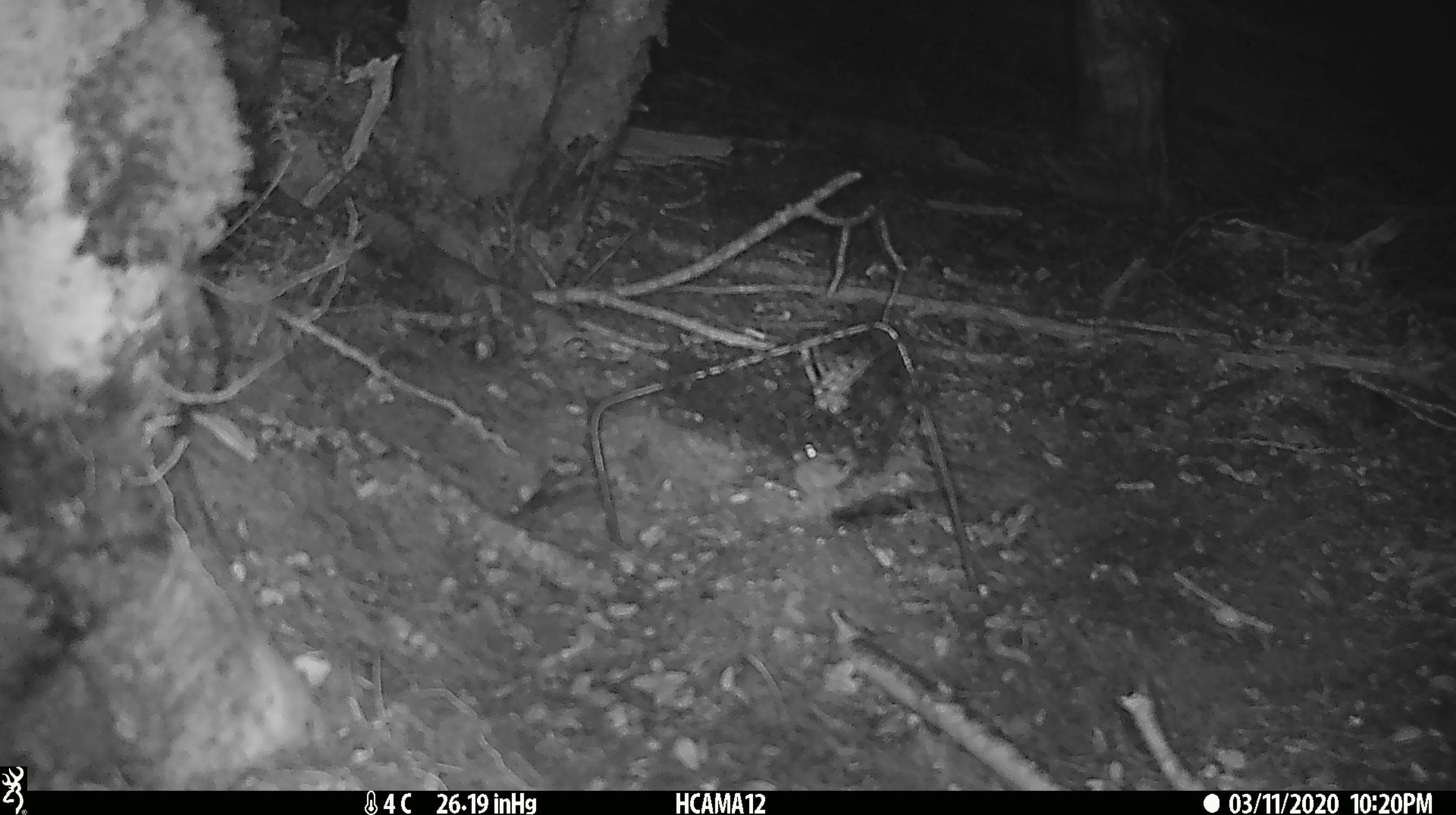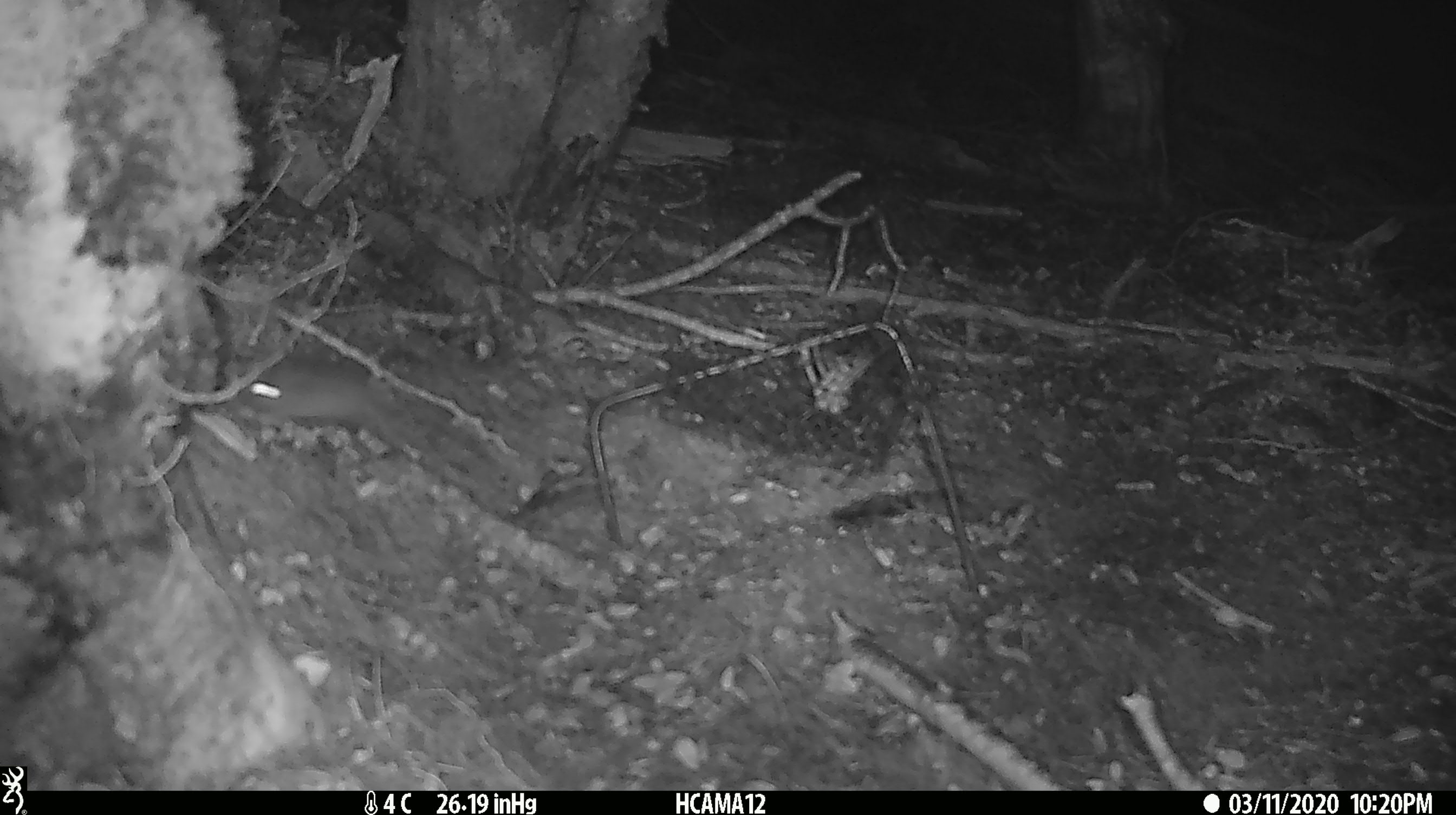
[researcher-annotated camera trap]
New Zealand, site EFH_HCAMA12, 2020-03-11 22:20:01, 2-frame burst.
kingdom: Animalia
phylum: Chordata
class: Mammalia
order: Rodentia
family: Muridae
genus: Mus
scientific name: Mus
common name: mouse